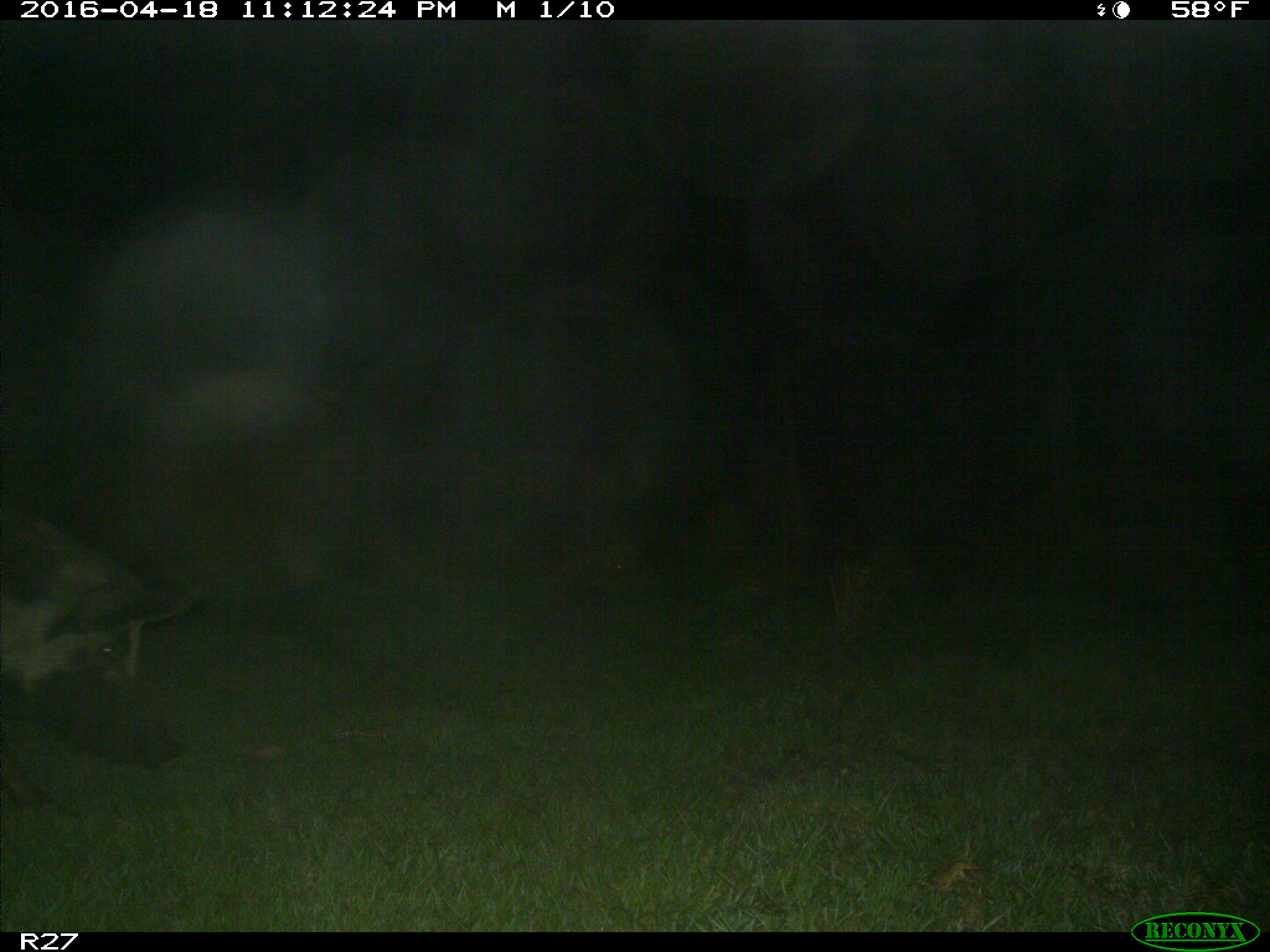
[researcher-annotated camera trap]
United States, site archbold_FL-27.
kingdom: Animalia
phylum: Chordata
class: Mammalia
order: Artiodactyla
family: Suidae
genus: Sus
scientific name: Sus scrofa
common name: wild boar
Sus scrofa (wild boar).